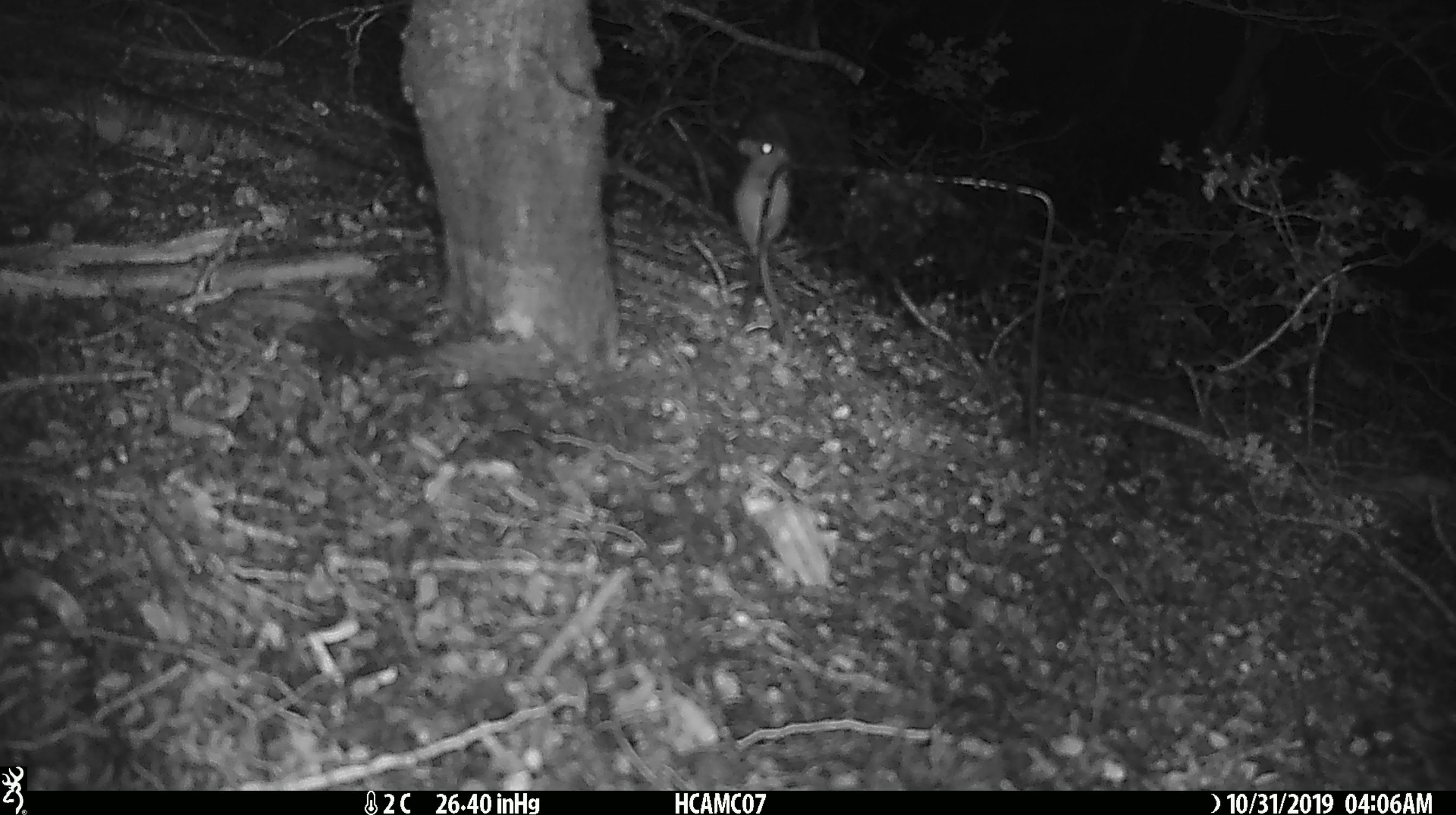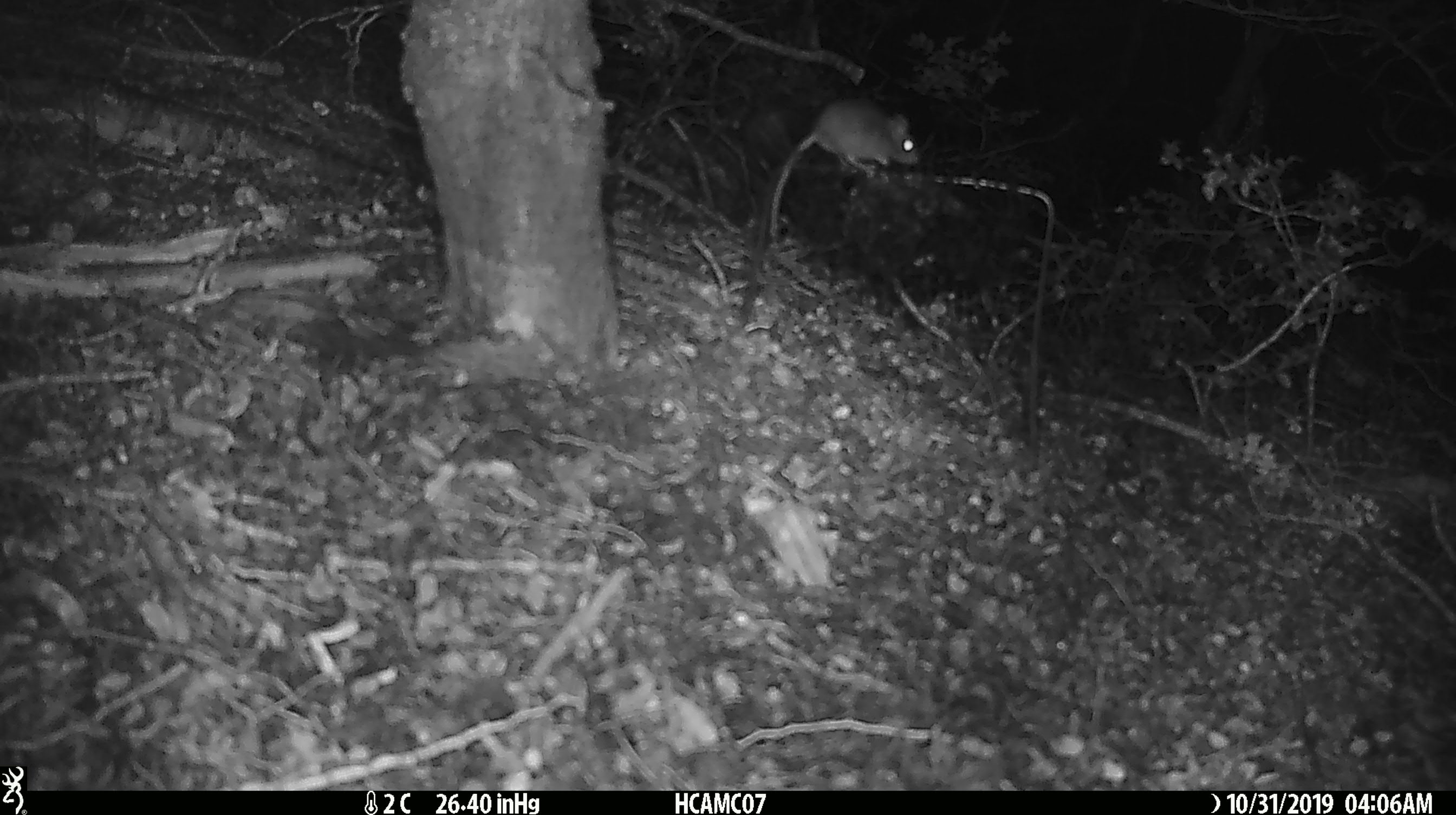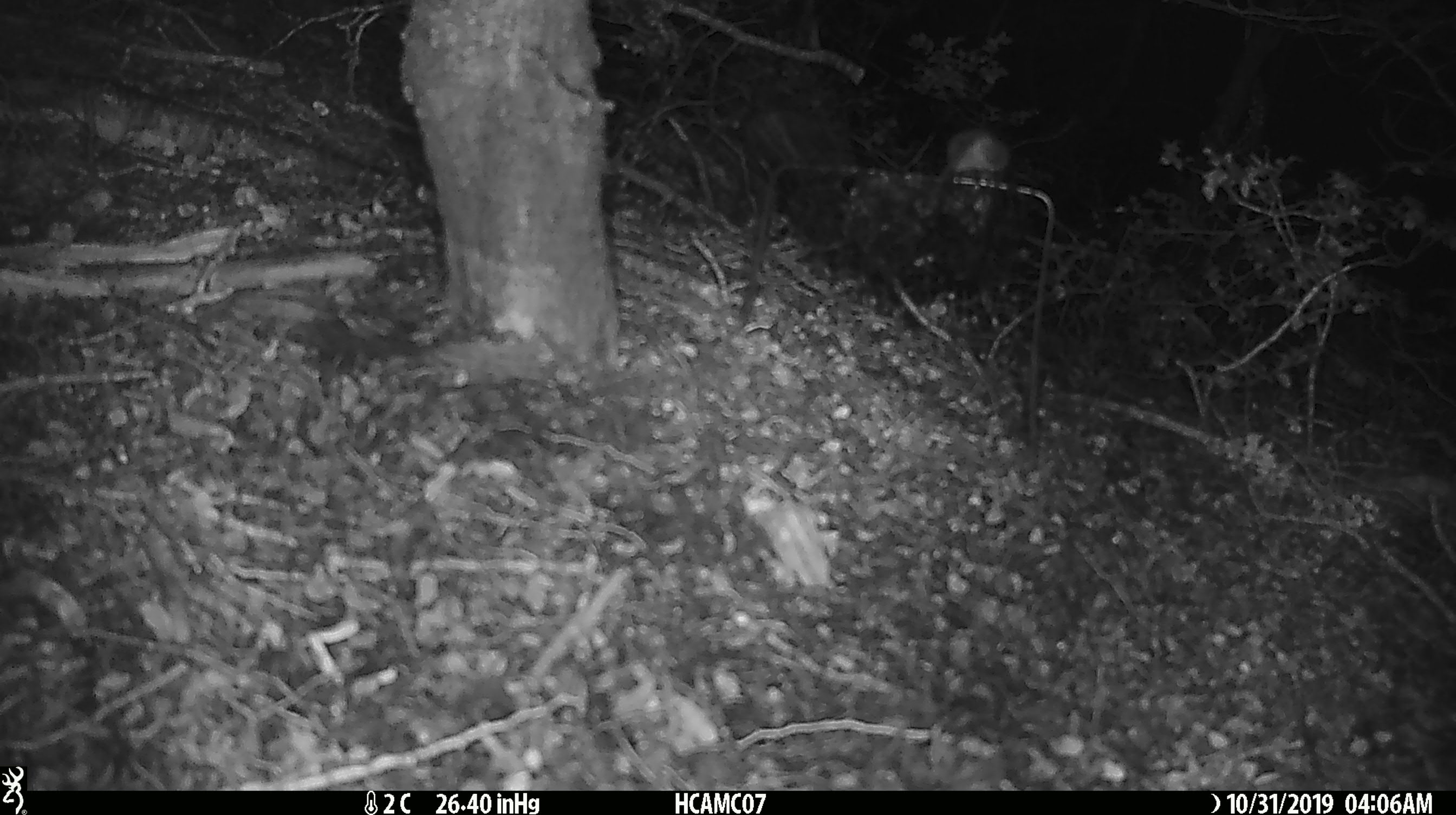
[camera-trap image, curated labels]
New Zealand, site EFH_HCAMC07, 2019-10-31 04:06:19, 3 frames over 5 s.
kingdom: Animalia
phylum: Chordata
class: Mammalia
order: Rodentia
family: Muridae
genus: Mus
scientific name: Mus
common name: mouse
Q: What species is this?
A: Mouse (Mus).